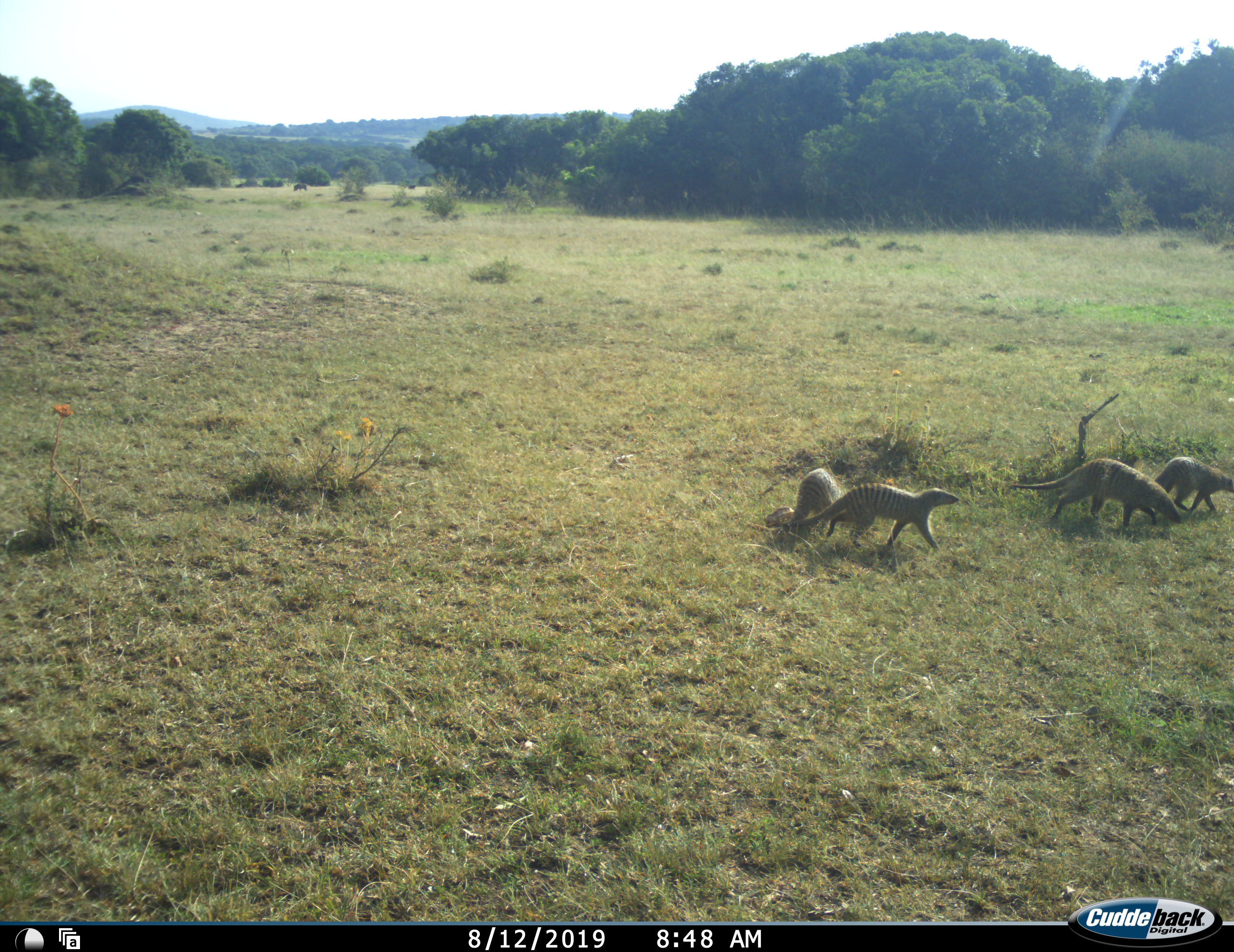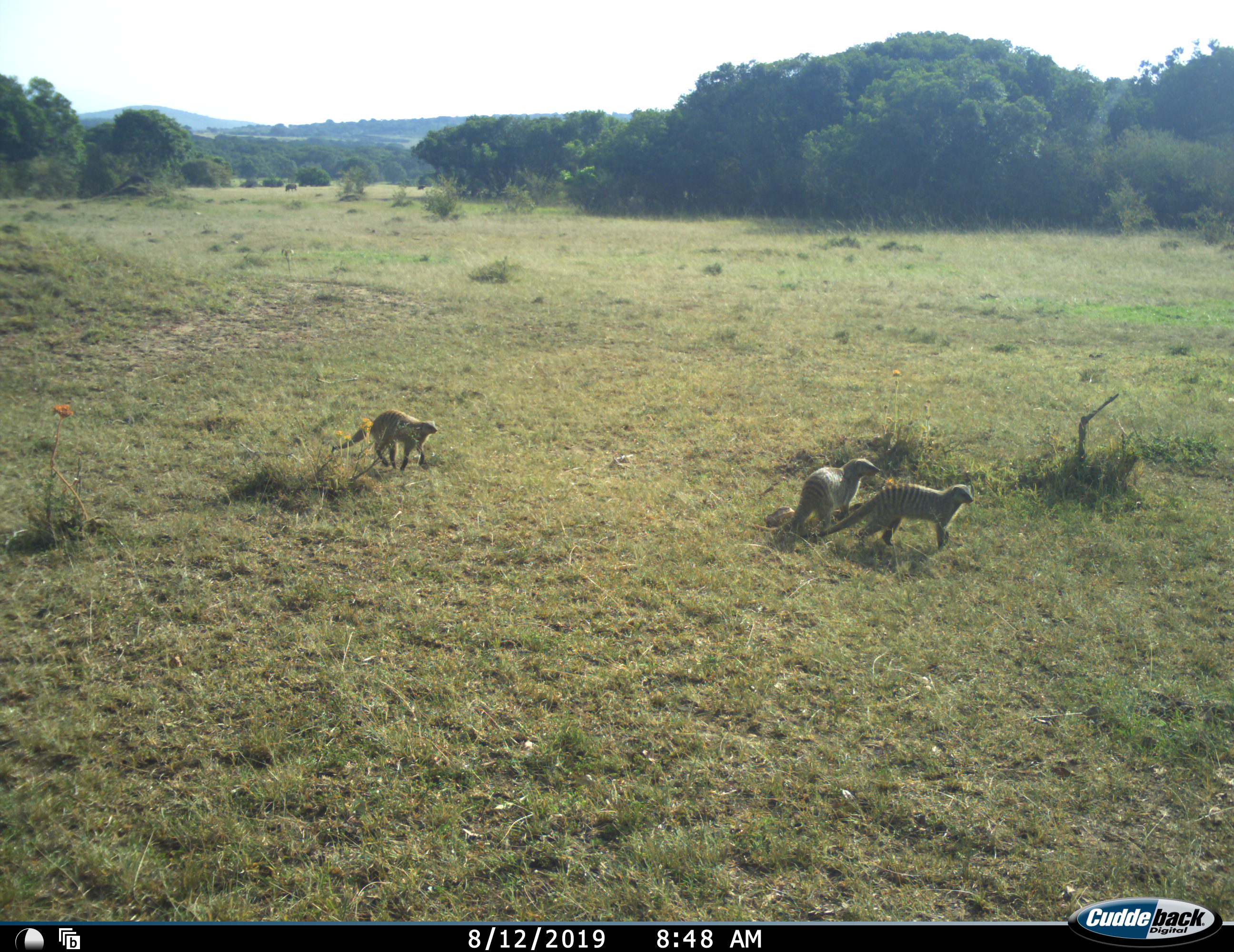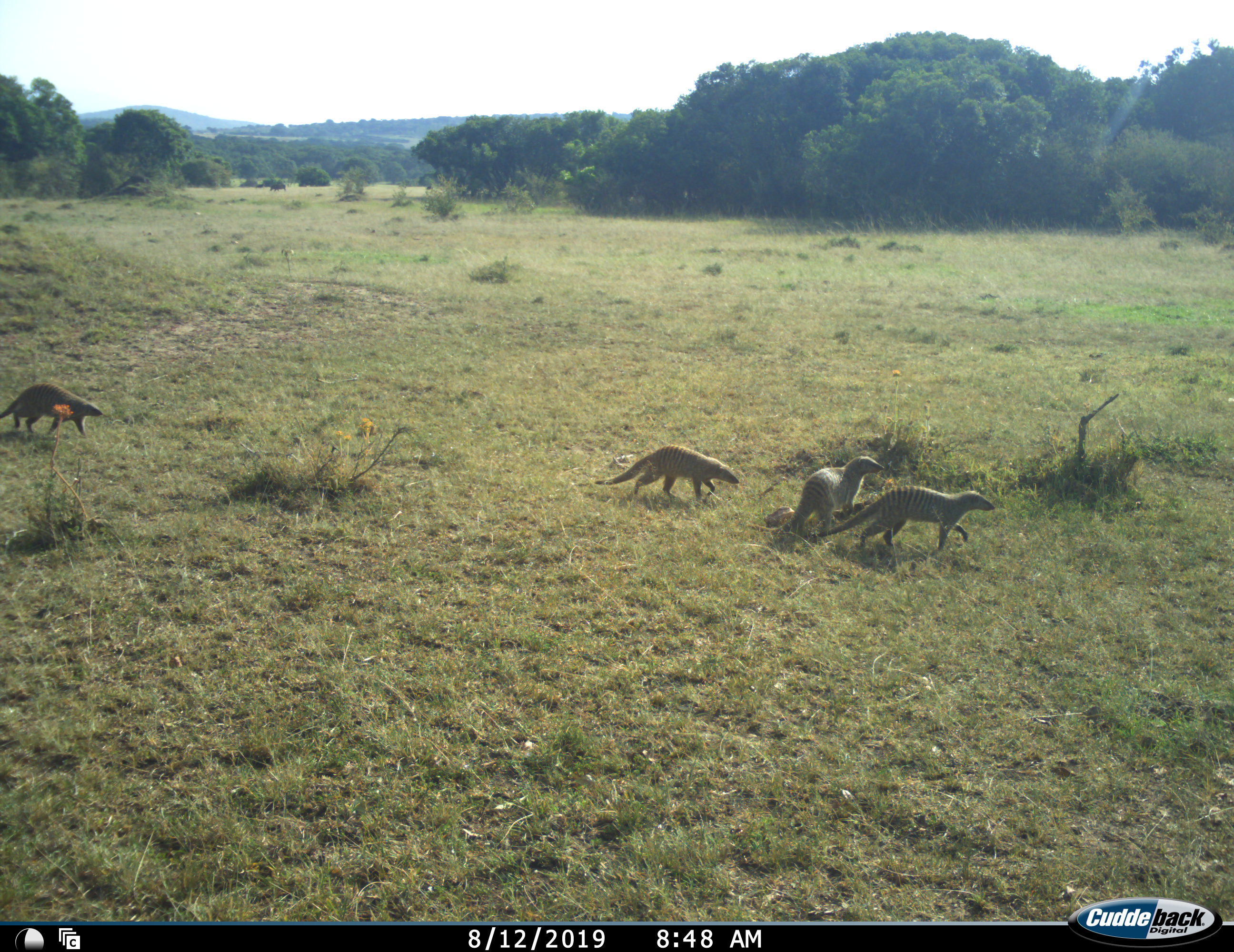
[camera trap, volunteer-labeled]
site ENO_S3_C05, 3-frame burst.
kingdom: Animalia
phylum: Chordata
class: Mammalia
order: Carnivora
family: Herpestidae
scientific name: Herpestidae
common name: mongoose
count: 6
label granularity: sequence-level